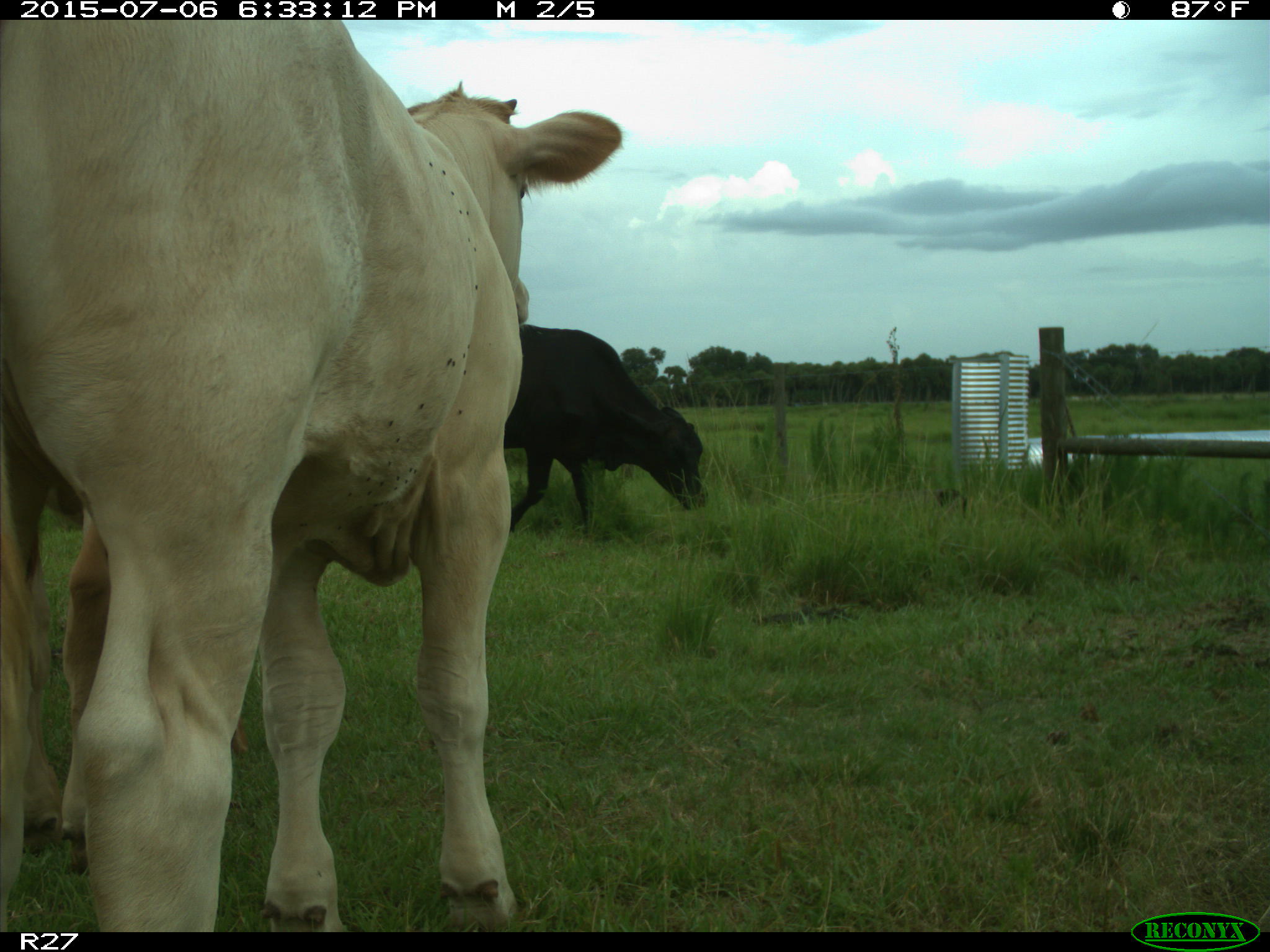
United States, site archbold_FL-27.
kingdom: Animalia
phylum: Chordata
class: Mammalia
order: Artiodactyla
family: Bovidae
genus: Bos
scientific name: Bos taurus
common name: domestic cow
Bos taurus (domestic cow).